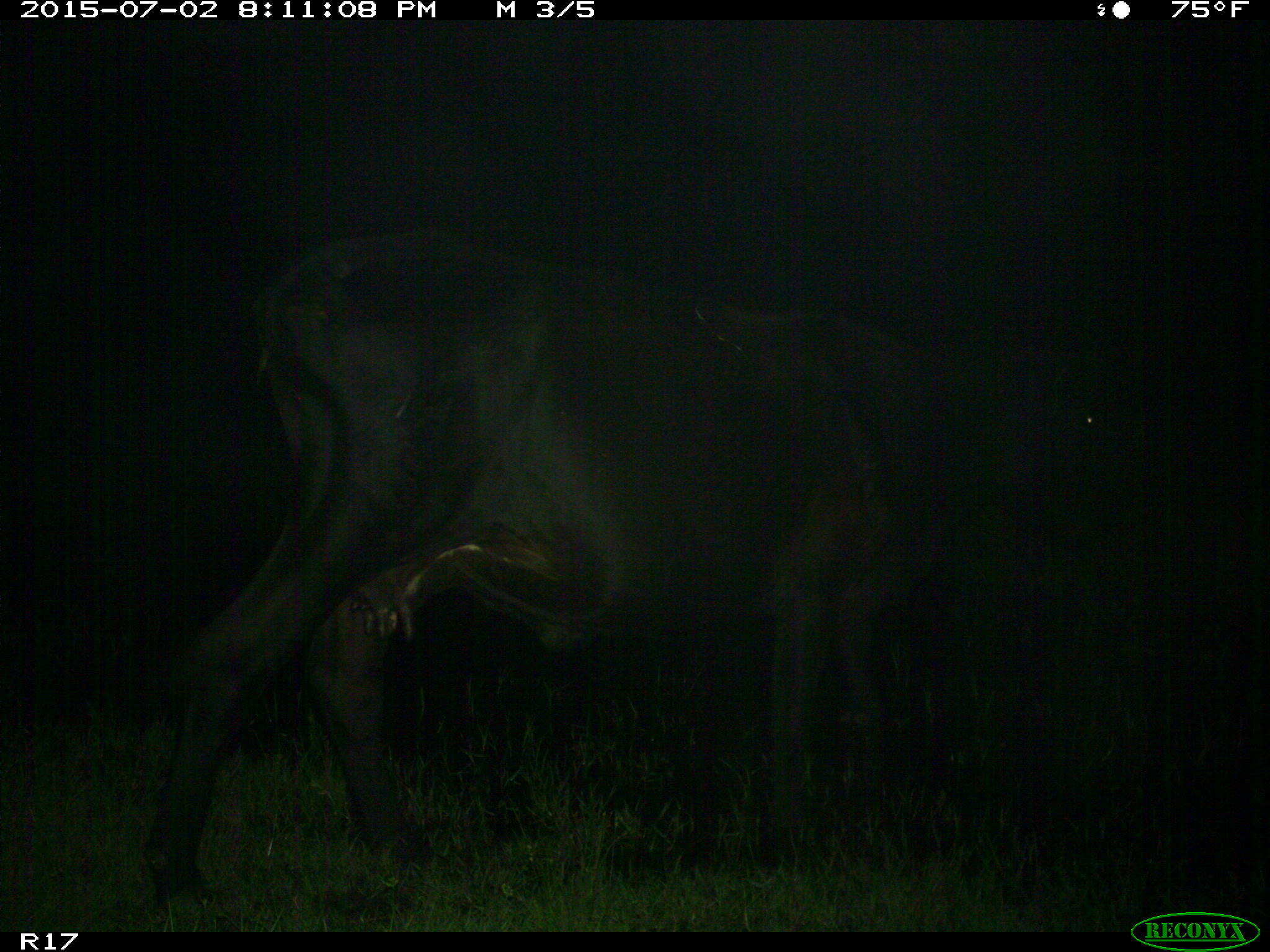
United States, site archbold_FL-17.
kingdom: Animalia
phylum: Chordata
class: Mammalia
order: Artiodactyla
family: Bovidae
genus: Bos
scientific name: Bos taurus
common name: domestic cow